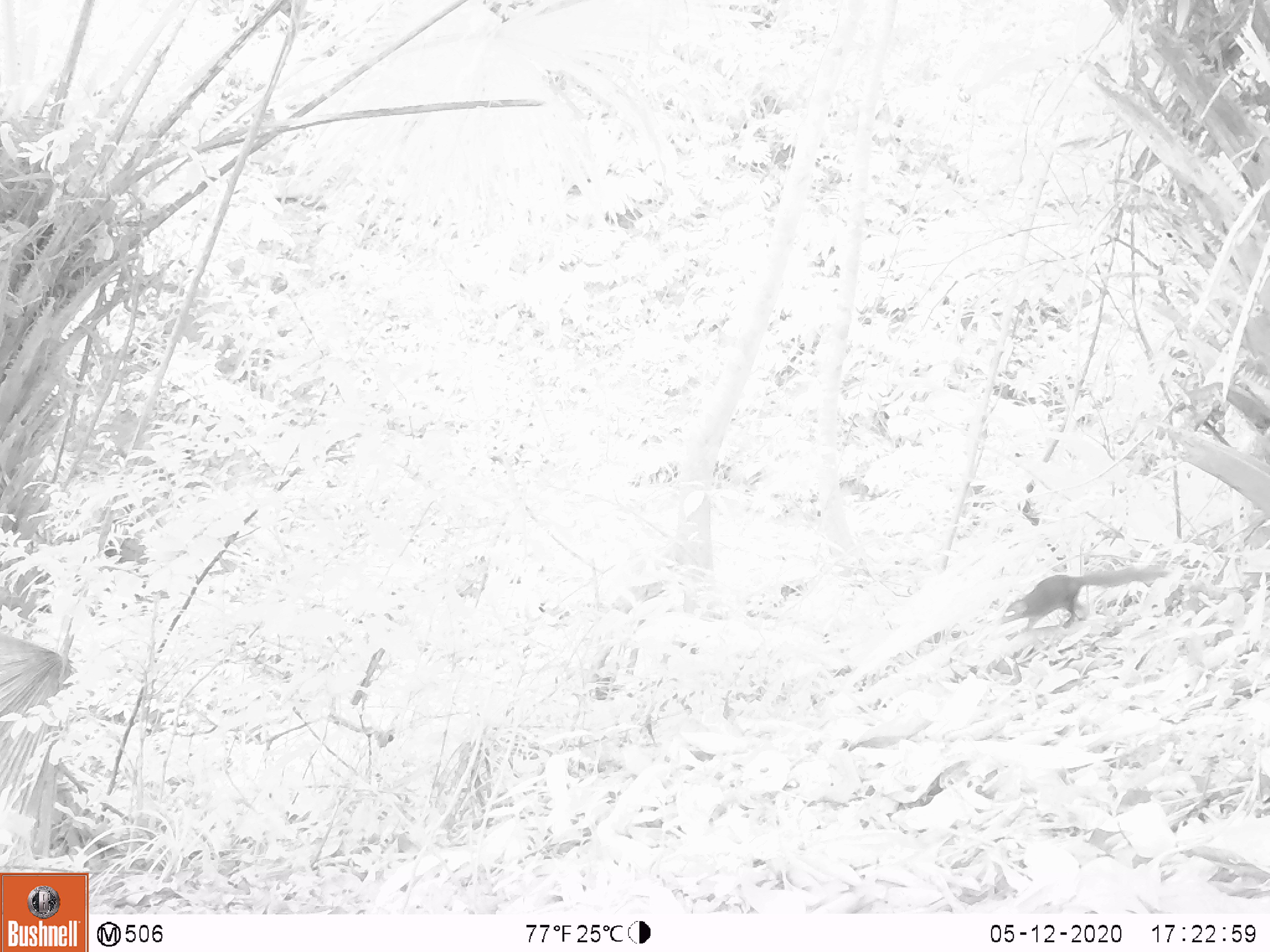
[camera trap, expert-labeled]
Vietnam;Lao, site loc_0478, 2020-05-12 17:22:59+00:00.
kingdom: Animalia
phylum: Chordata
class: Mammalia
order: Scandentia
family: Tupaiidae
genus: Tupaia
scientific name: Tupaia belangeri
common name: northern treeshrew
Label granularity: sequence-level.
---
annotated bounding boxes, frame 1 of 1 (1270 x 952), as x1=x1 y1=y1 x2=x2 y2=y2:
northern treeshrew: x1=997 y1=564 x2=1172 y2=632